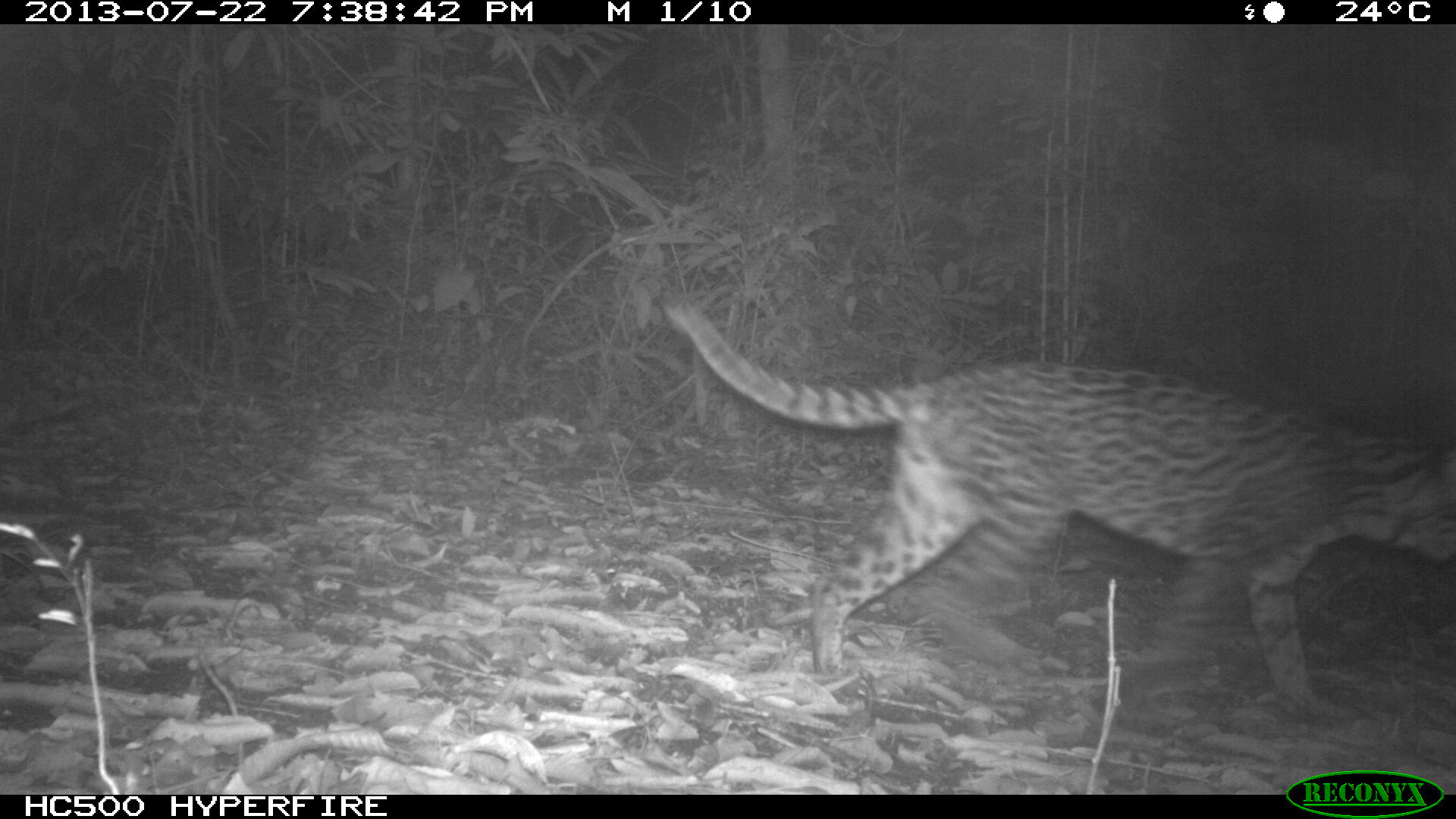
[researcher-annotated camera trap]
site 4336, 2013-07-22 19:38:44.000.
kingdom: Animalia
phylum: Chordata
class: Mammalia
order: Carnivora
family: Felidae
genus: Leopardus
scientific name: Leopardus pardalis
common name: ocelot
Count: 1.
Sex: female.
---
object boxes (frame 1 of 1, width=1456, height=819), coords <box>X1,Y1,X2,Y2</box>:
leopardus pardalis: <box>667,295,1456,727</box>